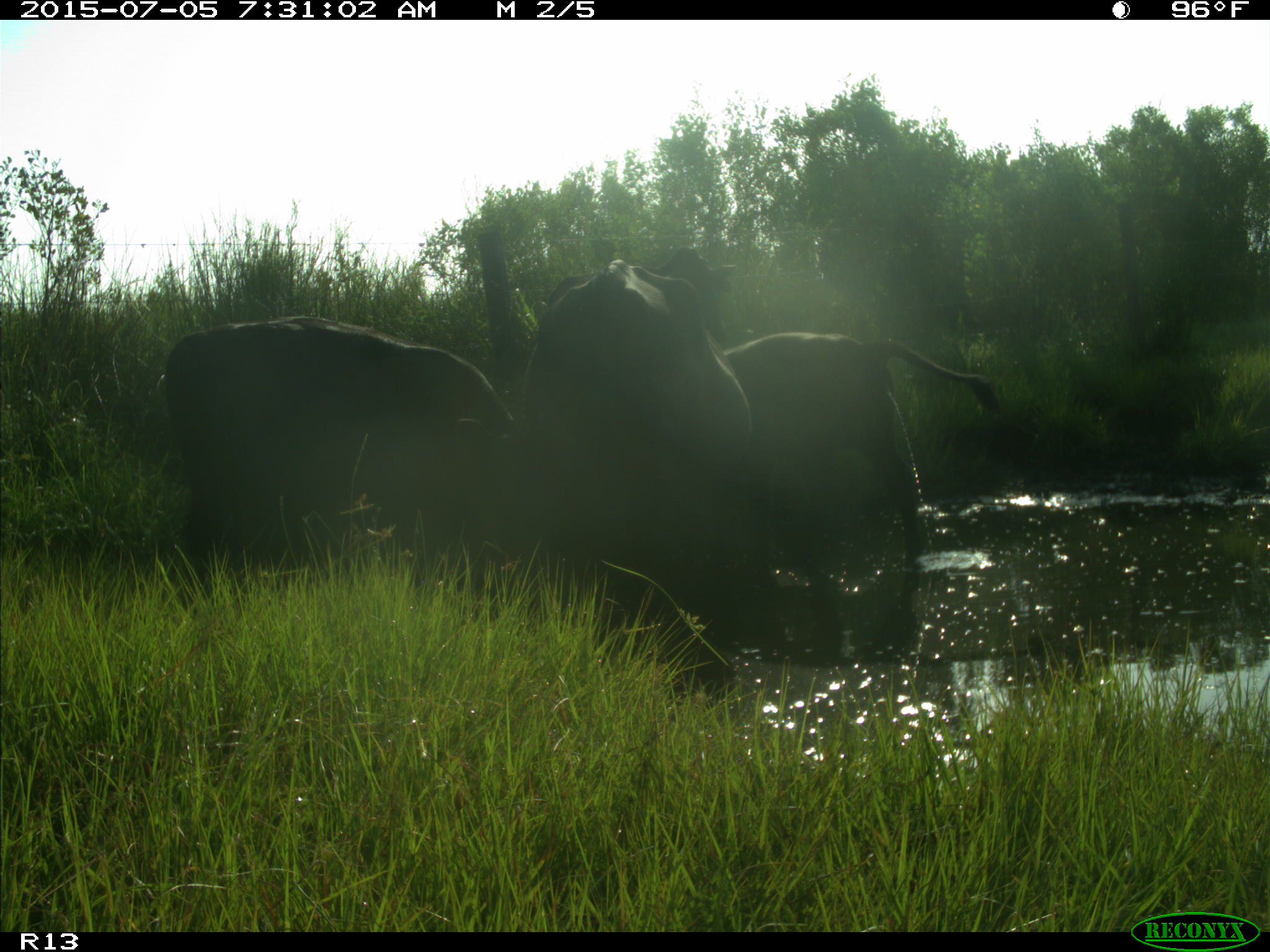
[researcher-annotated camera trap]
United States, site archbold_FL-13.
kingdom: Animalia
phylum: Chordata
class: Mammalia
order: Artiodactyla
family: Bovidae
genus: Bos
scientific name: Bos taurus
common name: domestic cow